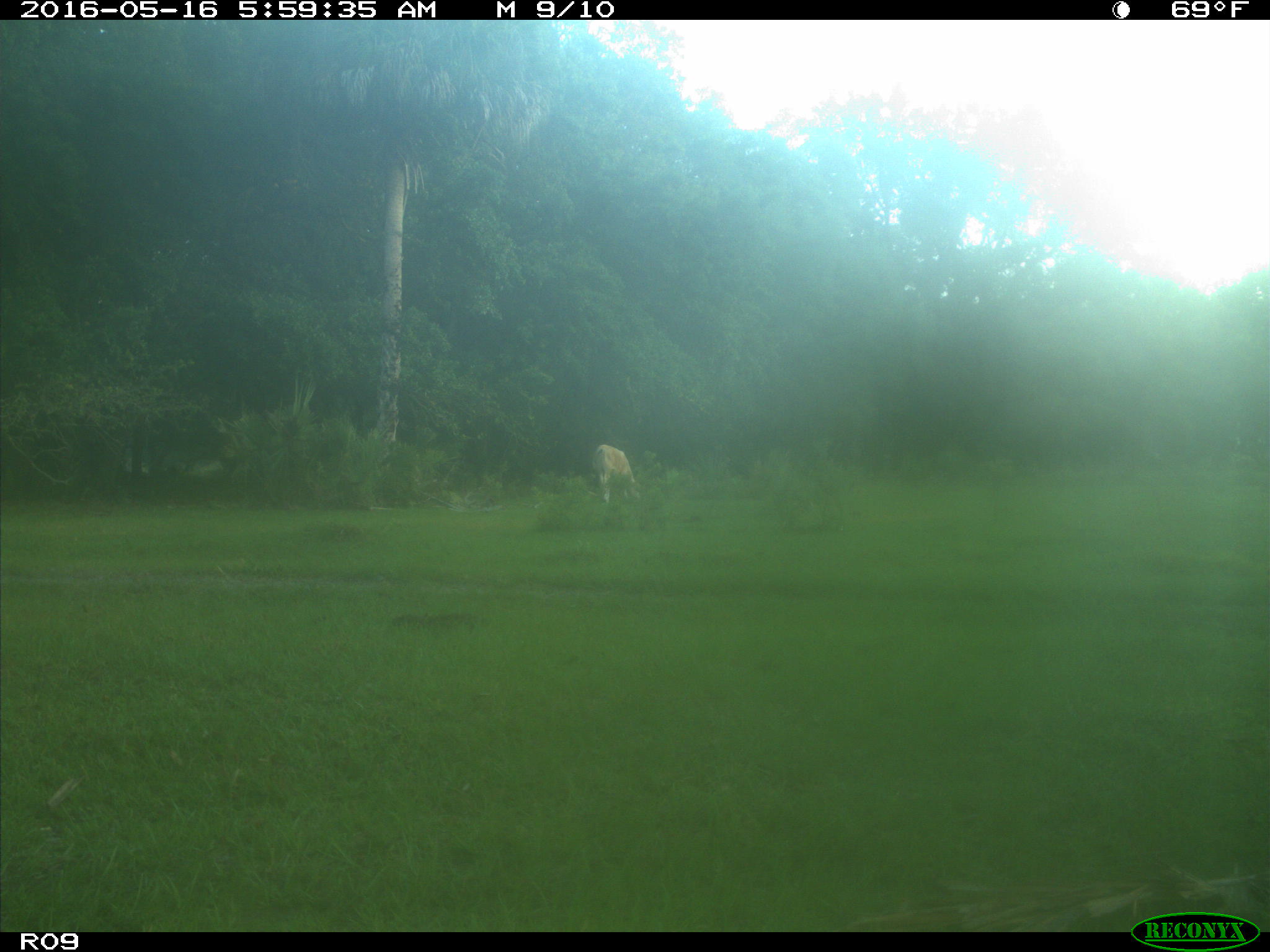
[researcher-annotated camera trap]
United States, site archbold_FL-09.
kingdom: Animalia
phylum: Chordata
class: Mammalia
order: Artiodactyla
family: Bovidae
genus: Bos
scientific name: Bos taurus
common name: domestic cow